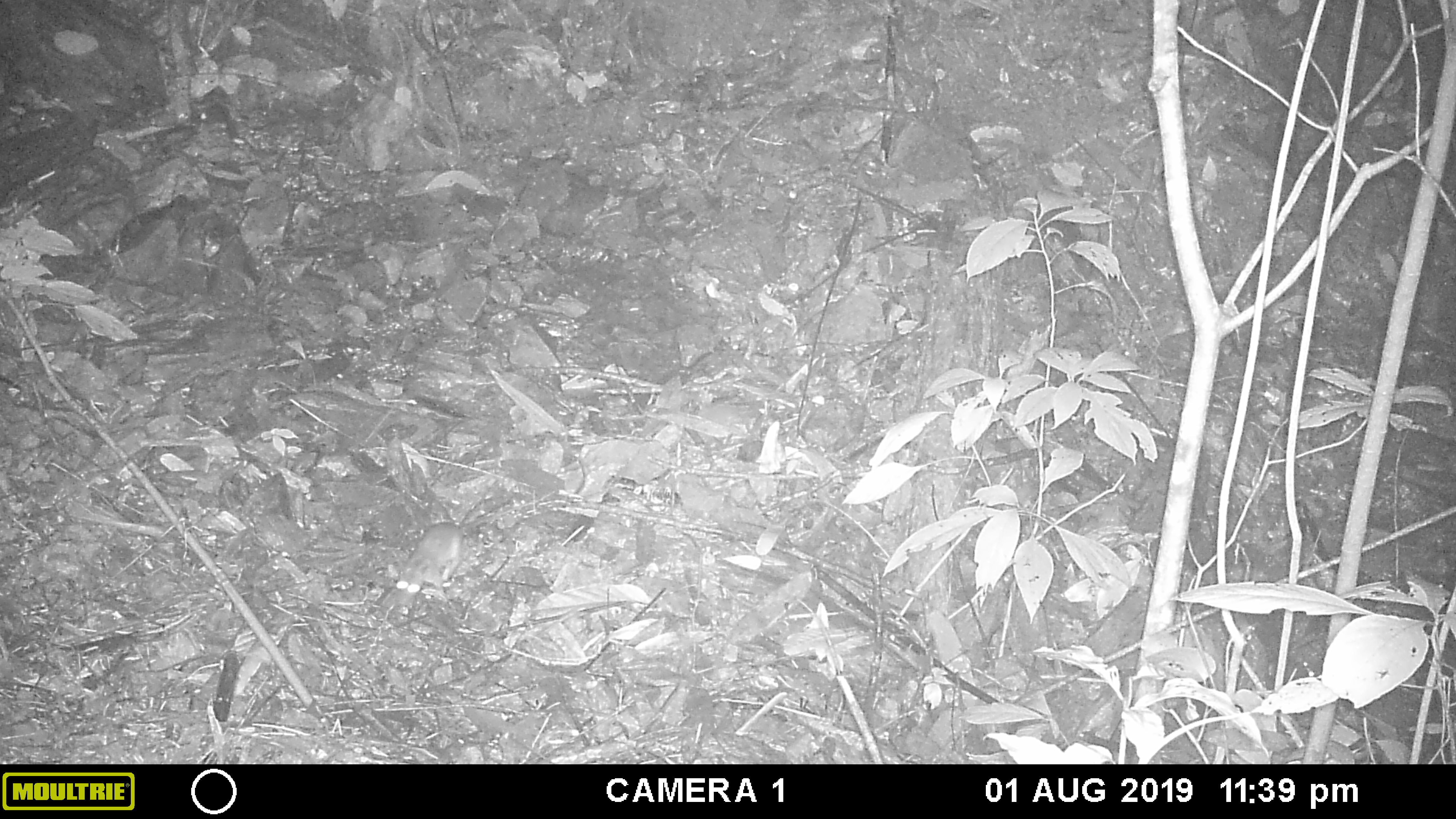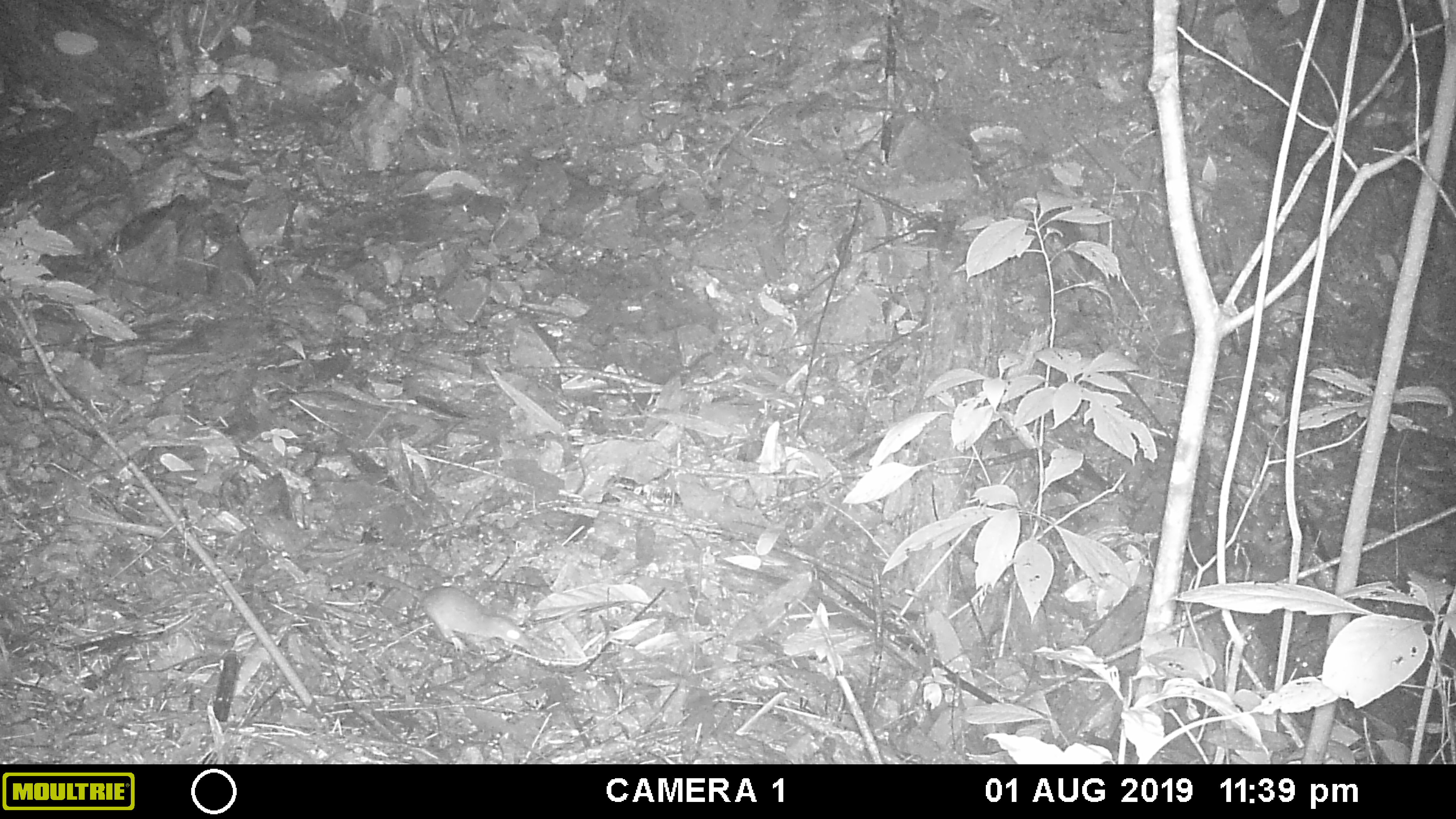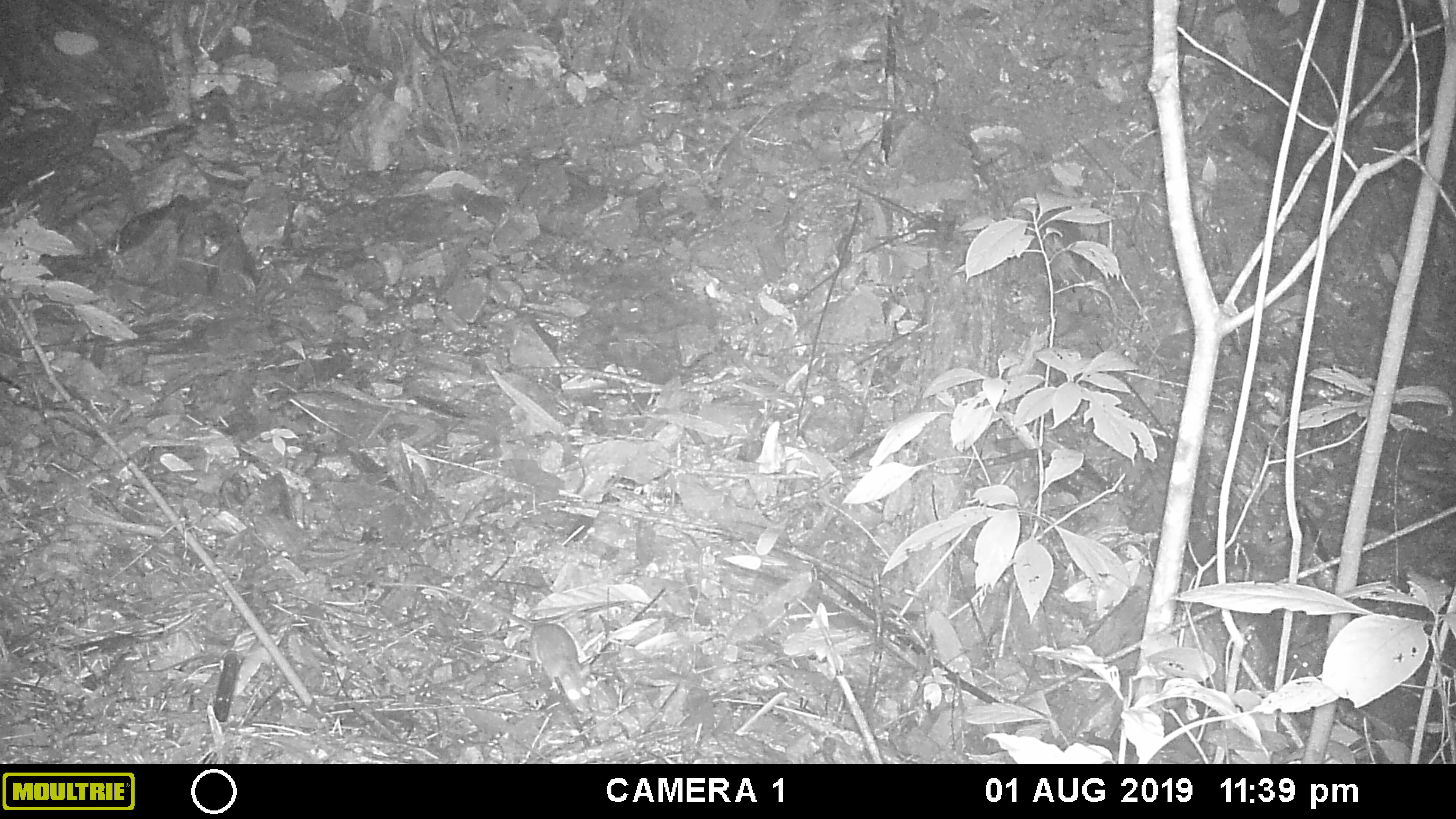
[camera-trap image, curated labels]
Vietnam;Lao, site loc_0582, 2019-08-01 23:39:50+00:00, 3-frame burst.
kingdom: Animalia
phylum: Chordata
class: Mammalia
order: Rodentia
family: Muridae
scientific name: Muridae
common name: old-world mice and rats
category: unidentified murid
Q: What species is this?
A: Unidentified murid (old-world mice and rats) (Muridae).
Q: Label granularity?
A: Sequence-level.